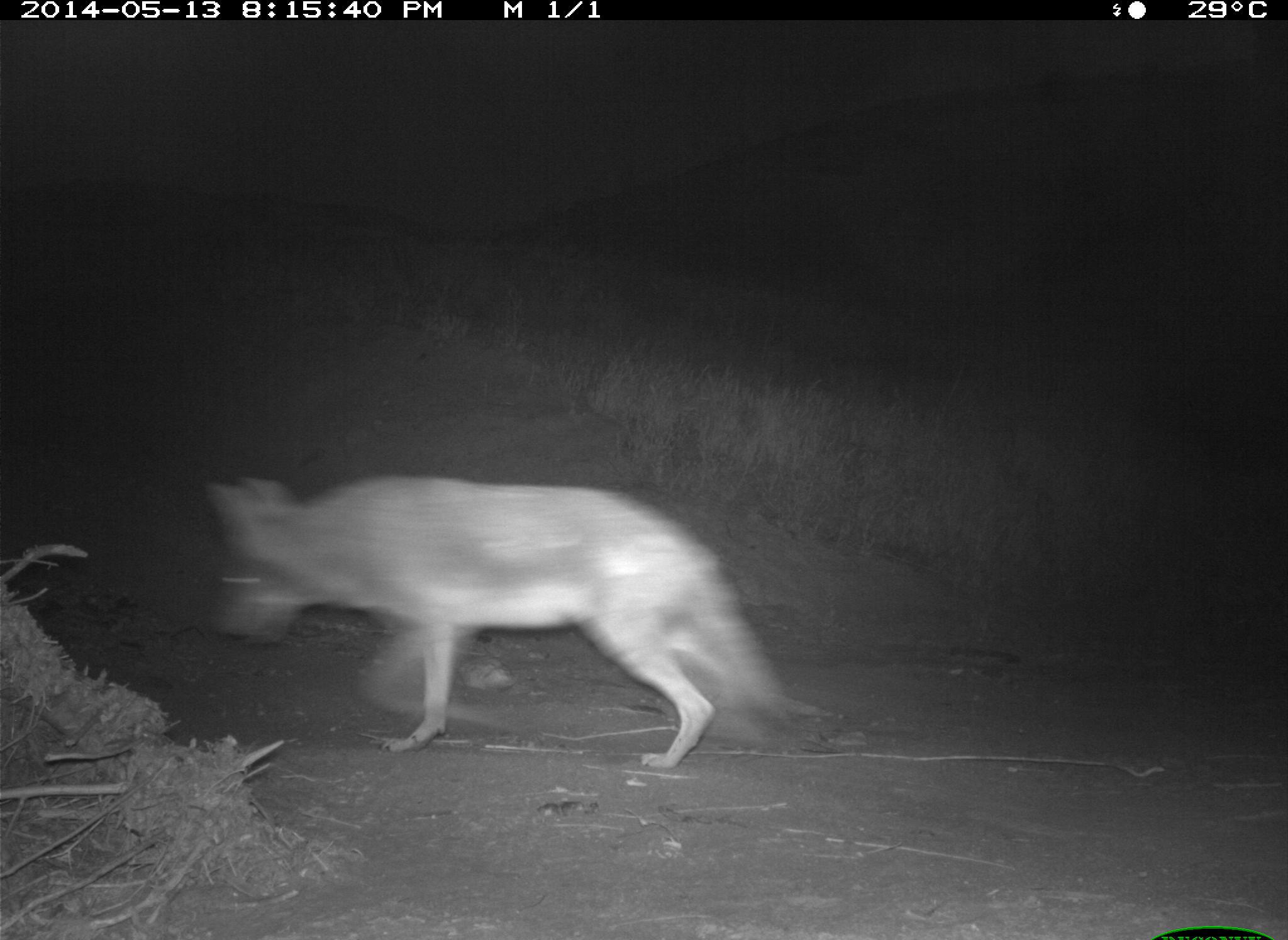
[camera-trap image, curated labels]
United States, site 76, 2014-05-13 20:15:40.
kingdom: Animalia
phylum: Chordata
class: Mammalia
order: Carnivora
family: Canidae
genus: Canis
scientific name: Canis latrans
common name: coyote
Coyote (Canis latrans).